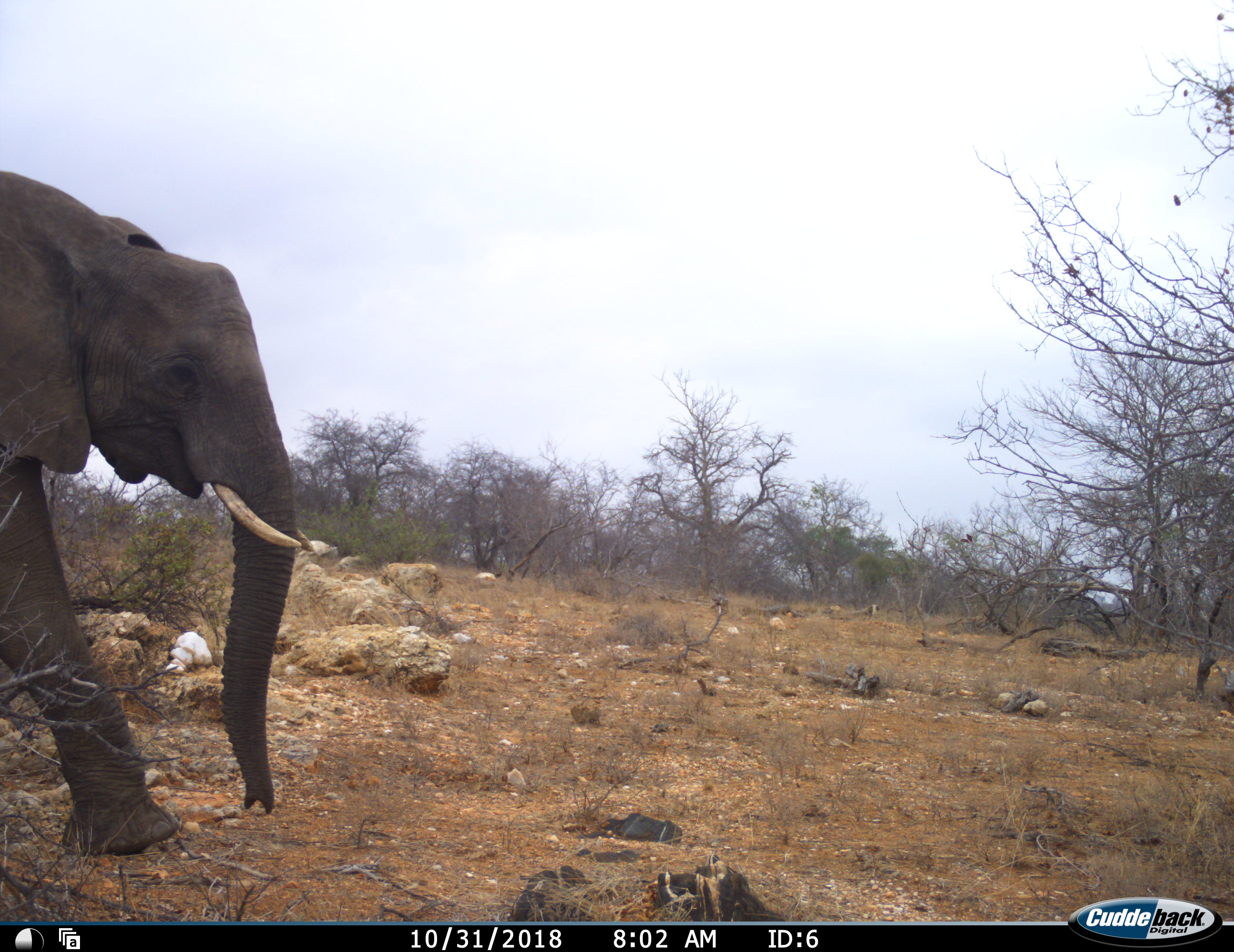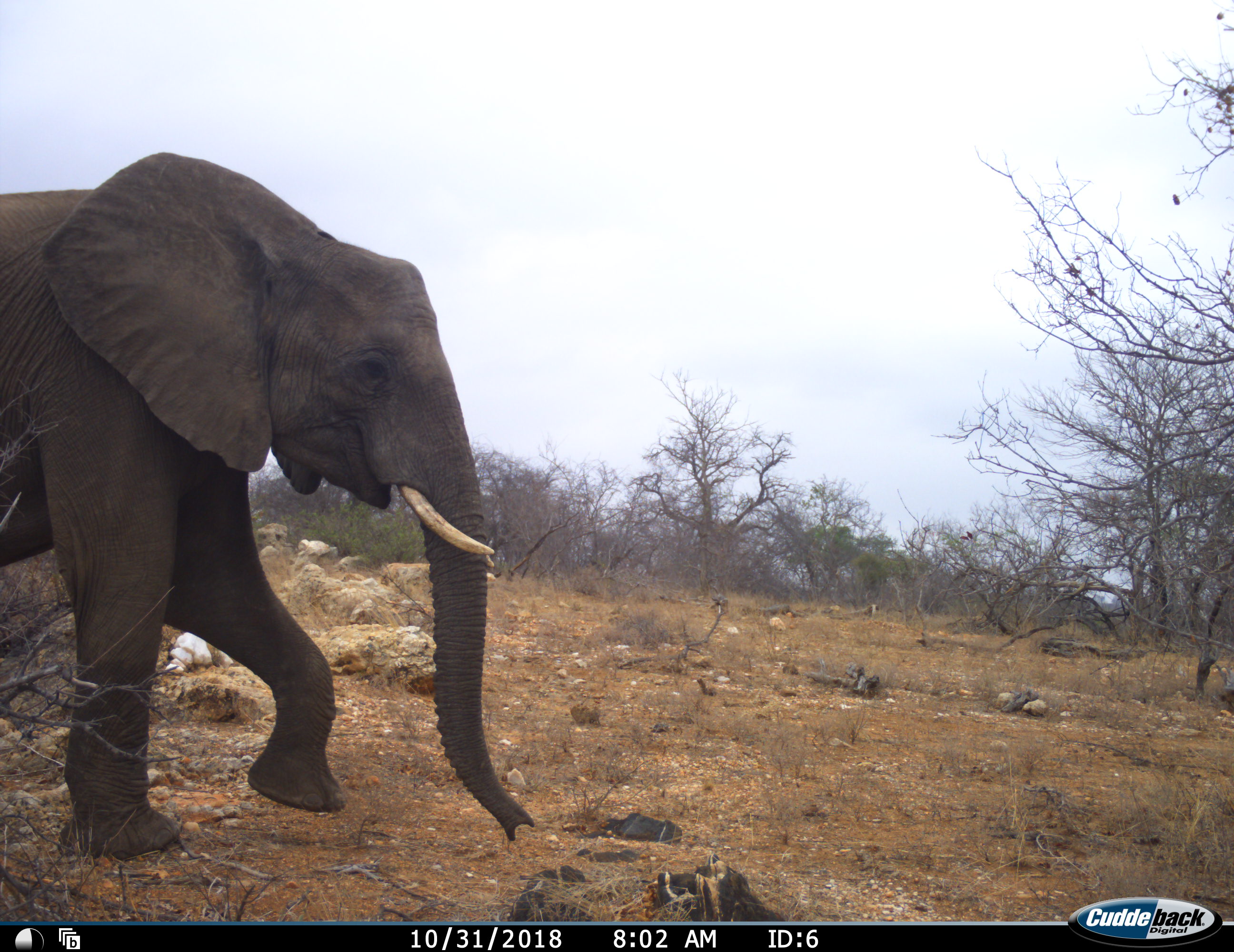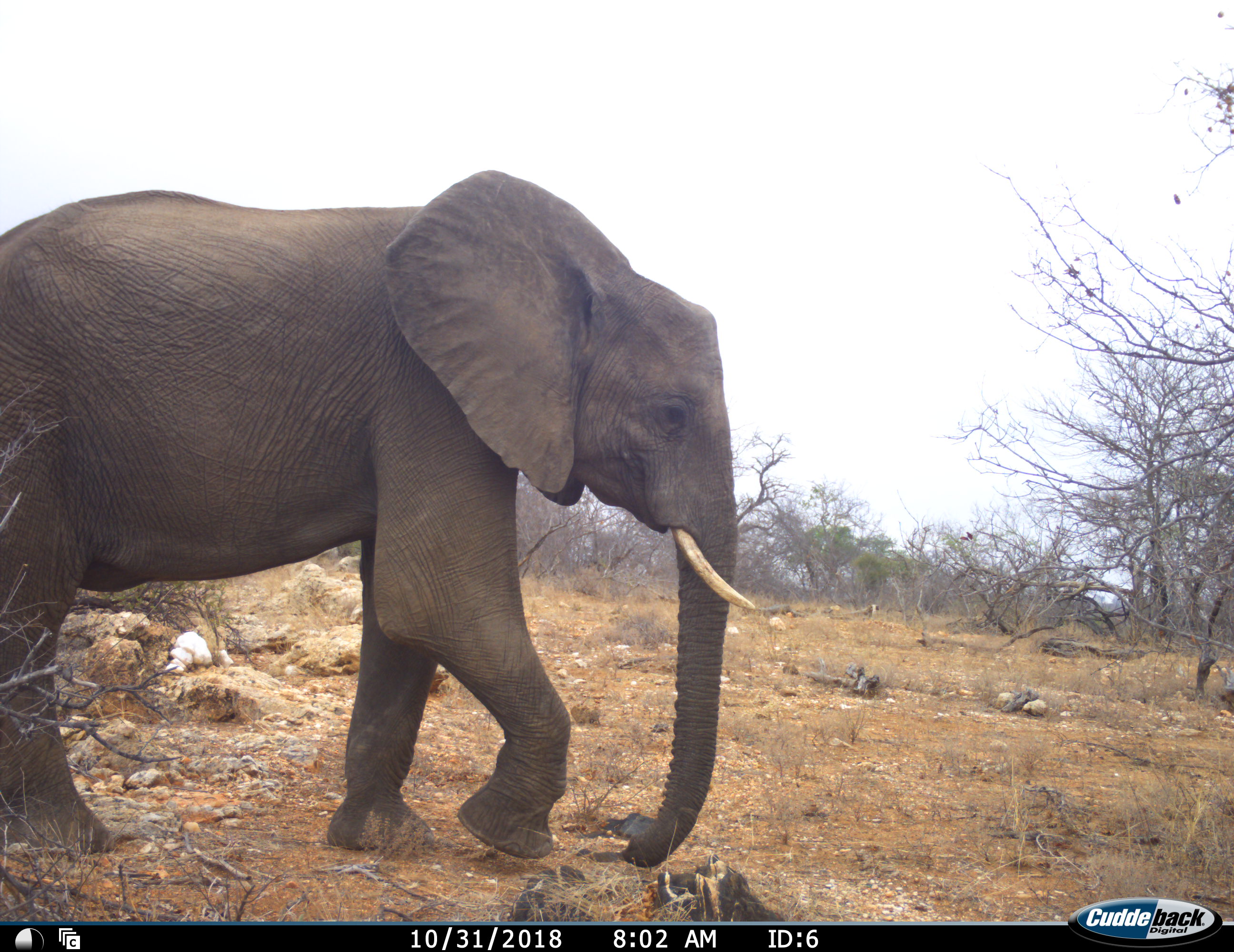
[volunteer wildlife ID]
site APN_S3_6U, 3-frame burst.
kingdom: Animalia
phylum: Chordata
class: Mammalia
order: Proboscidea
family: Elephantidae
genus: Loxodonta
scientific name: Loxodonta africana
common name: african bush elephant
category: elephant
Elephant (african bush elephant) (Loxodonta africana), count 1. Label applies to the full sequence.